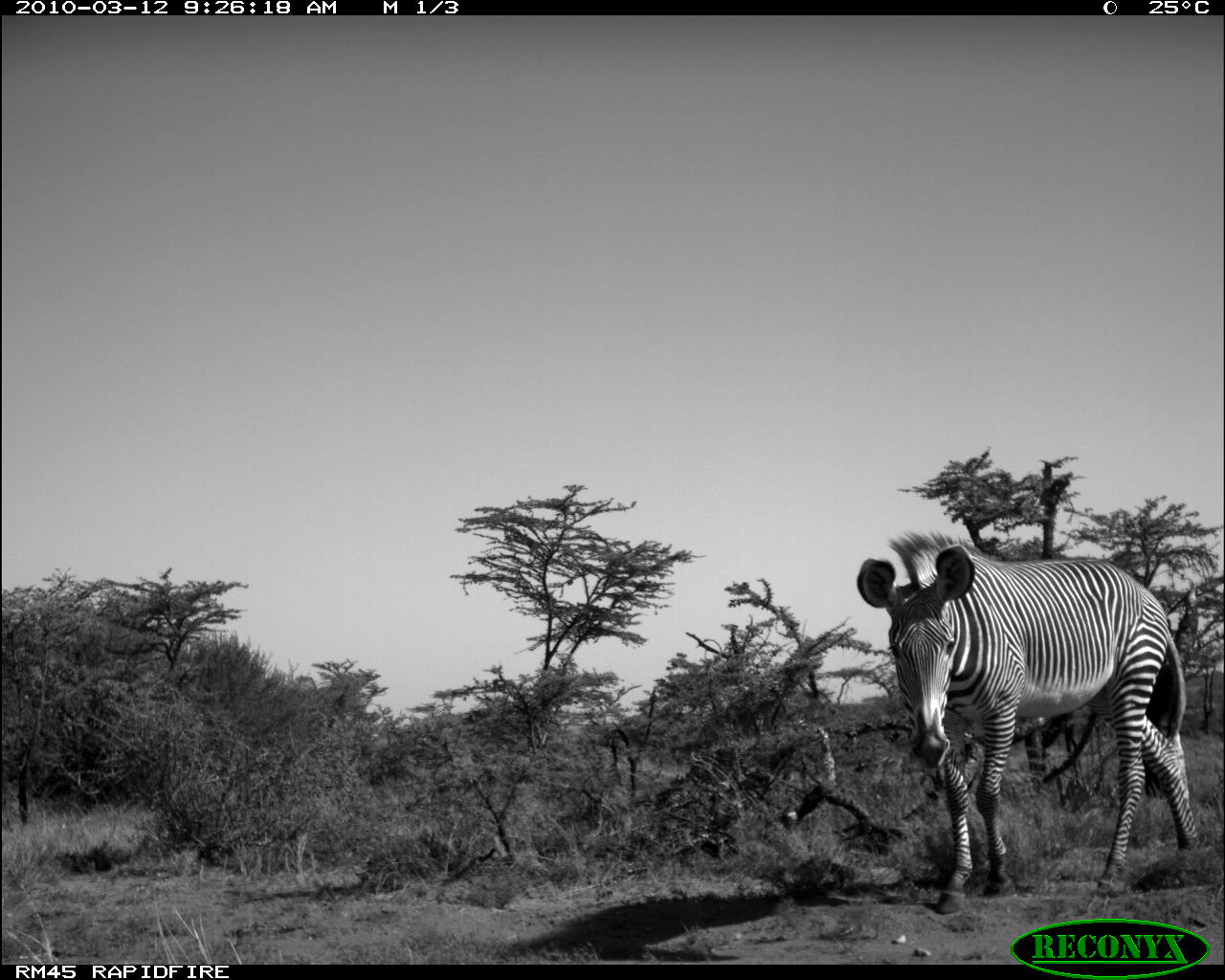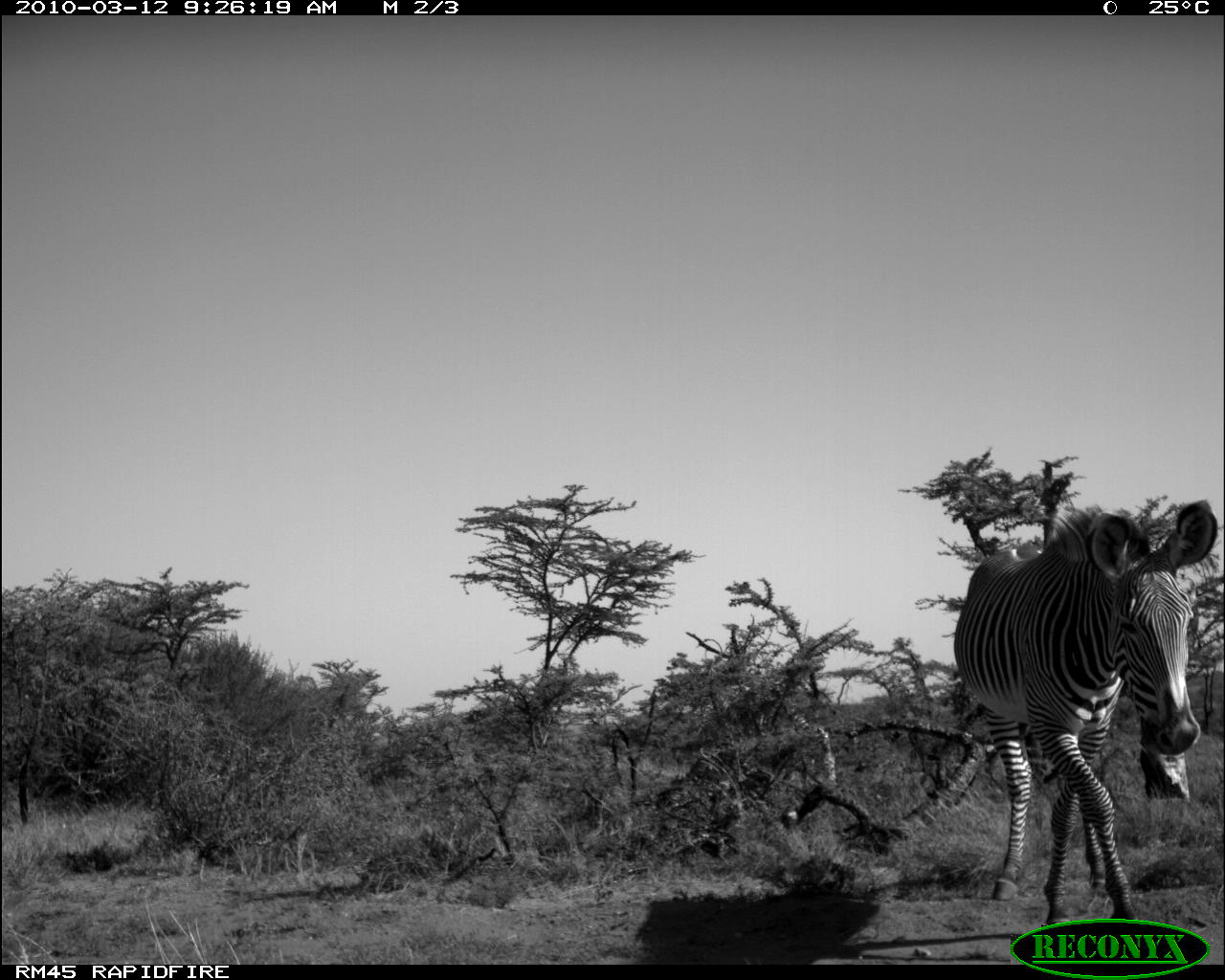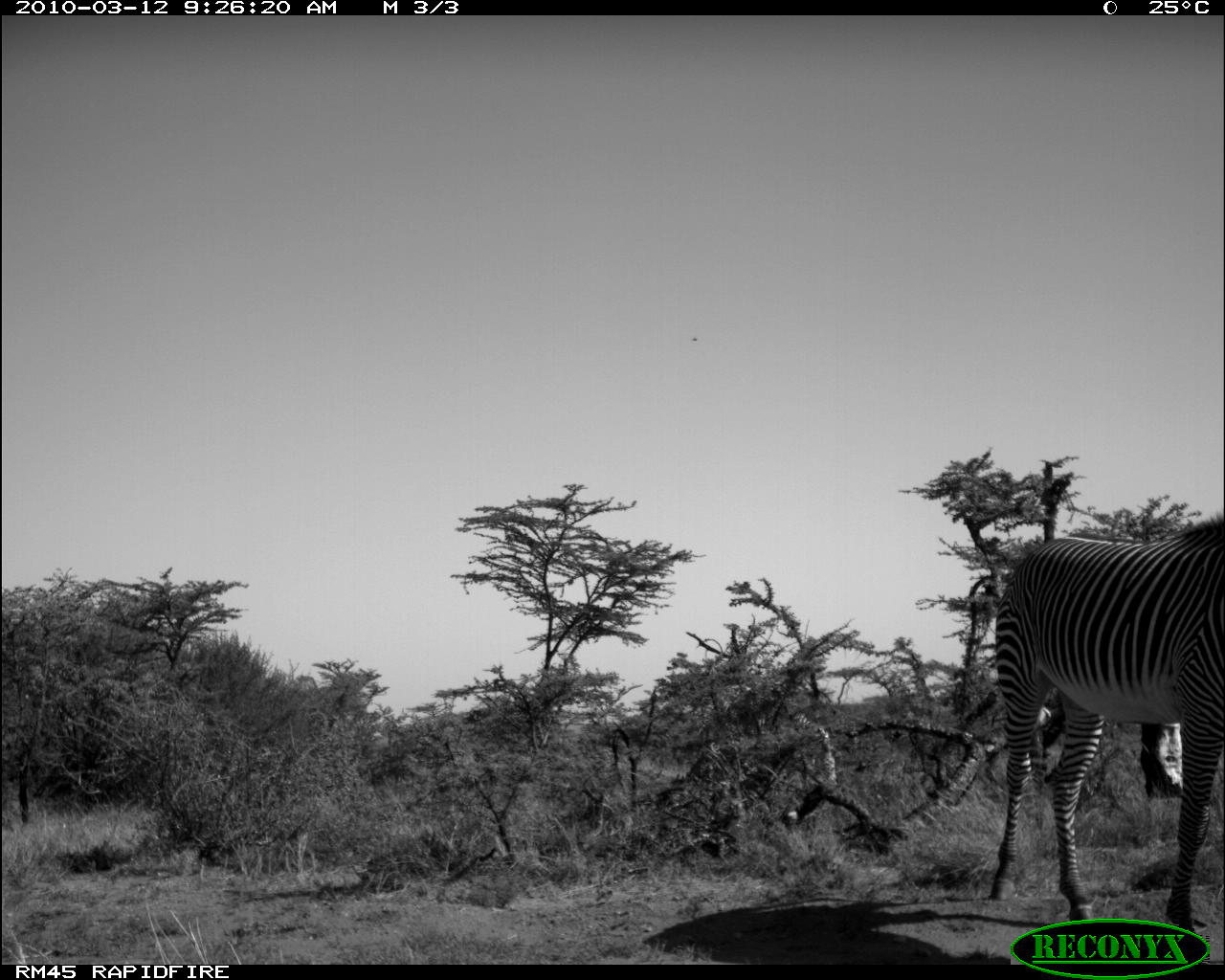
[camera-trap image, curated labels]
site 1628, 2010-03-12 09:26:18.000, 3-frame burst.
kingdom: Animalia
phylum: Chordata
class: Mammalia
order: Perissodactyla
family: Equidae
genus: Equus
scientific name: Equus grevyi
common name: grévy's zebra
Equus grevyi (grévy's zebra), count 1.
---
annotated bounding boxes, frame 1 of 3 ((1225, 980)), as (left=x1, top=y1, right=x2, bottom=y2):
equus grevyi: (left=853, top=527, right=1201, bottom=917)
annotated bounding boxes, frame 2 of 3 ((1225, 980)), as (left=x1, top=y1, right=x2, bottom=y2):
equus grevyi: (left=949, top=494, right=1225, bottom=934)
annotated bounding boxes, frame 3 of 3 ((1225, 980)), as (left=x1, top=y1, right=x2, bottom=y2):
equus grevyi: (left=987, top=508, right=1225, bottom=960)